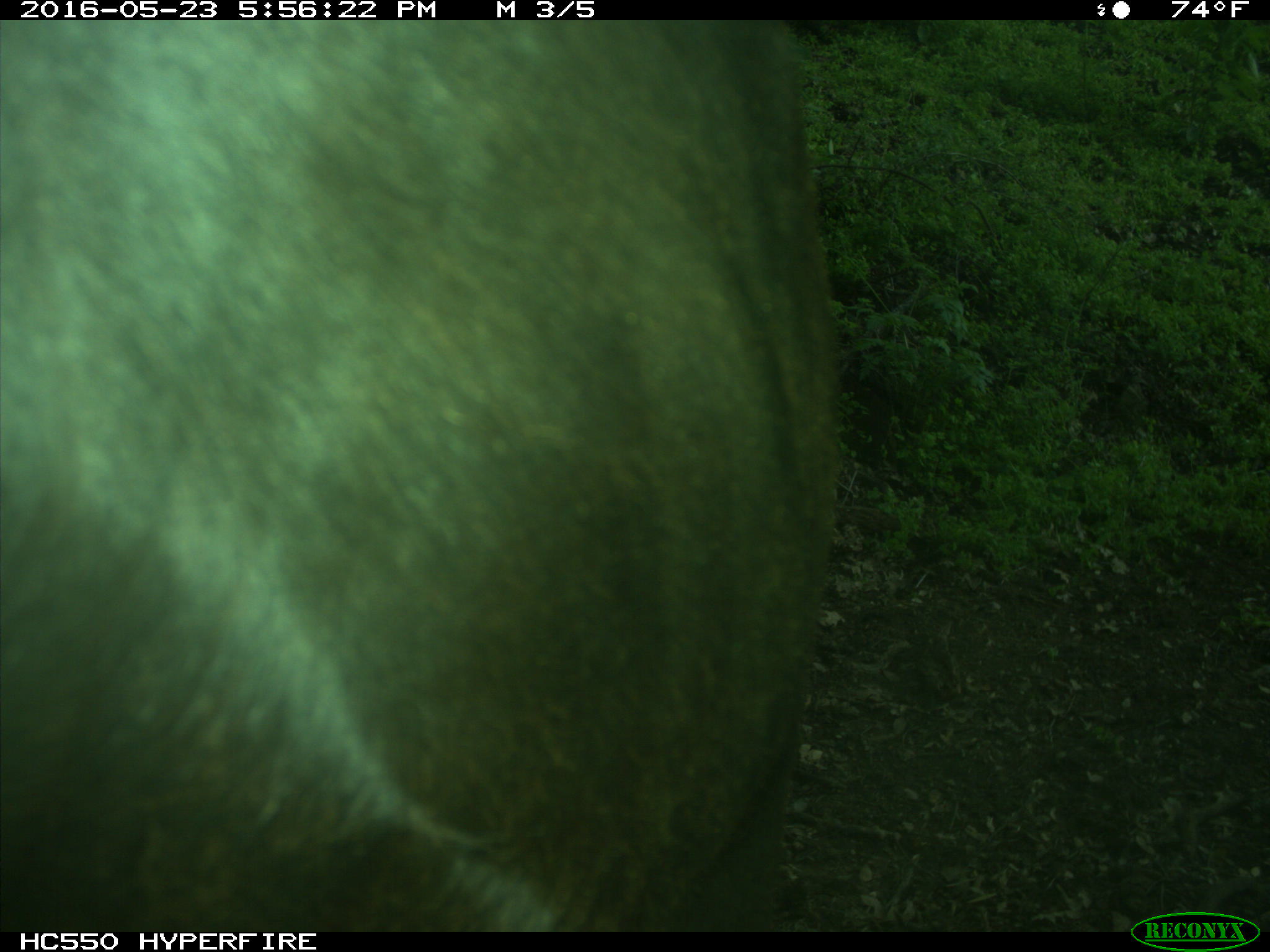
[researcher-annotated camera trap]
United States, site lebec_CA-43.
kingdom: Animalia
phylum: Chordata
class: Mammalia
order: Artiodactyla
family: Bovidae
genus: Bos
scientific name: Bos taurus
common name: domestic cow